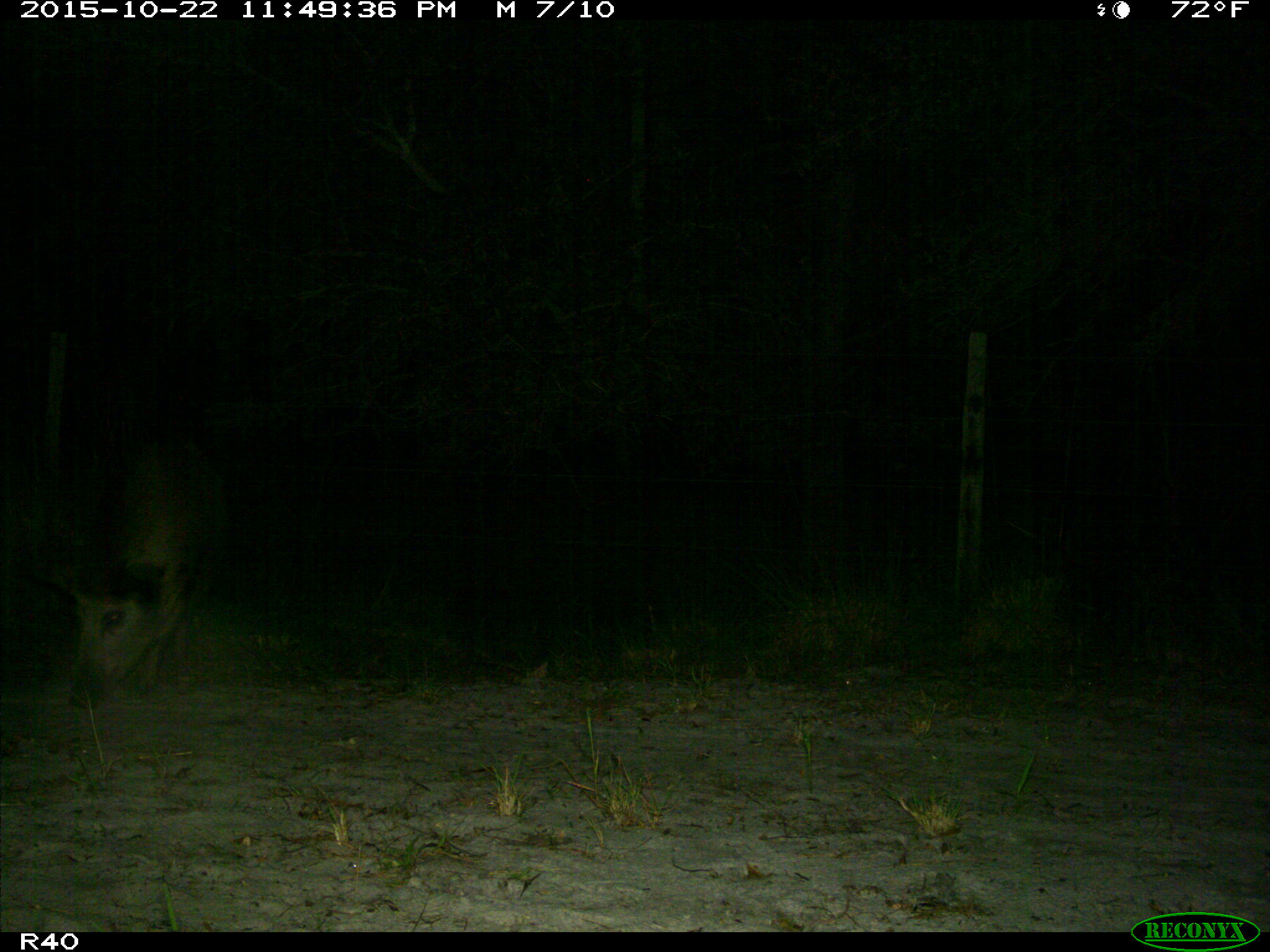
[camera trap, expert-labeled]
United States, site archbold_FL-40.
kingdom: Animalia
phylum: Chordata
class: Mammalia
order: Artiodactyla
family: Suidae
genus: Sus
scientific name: Sus scrofa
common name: wild boar